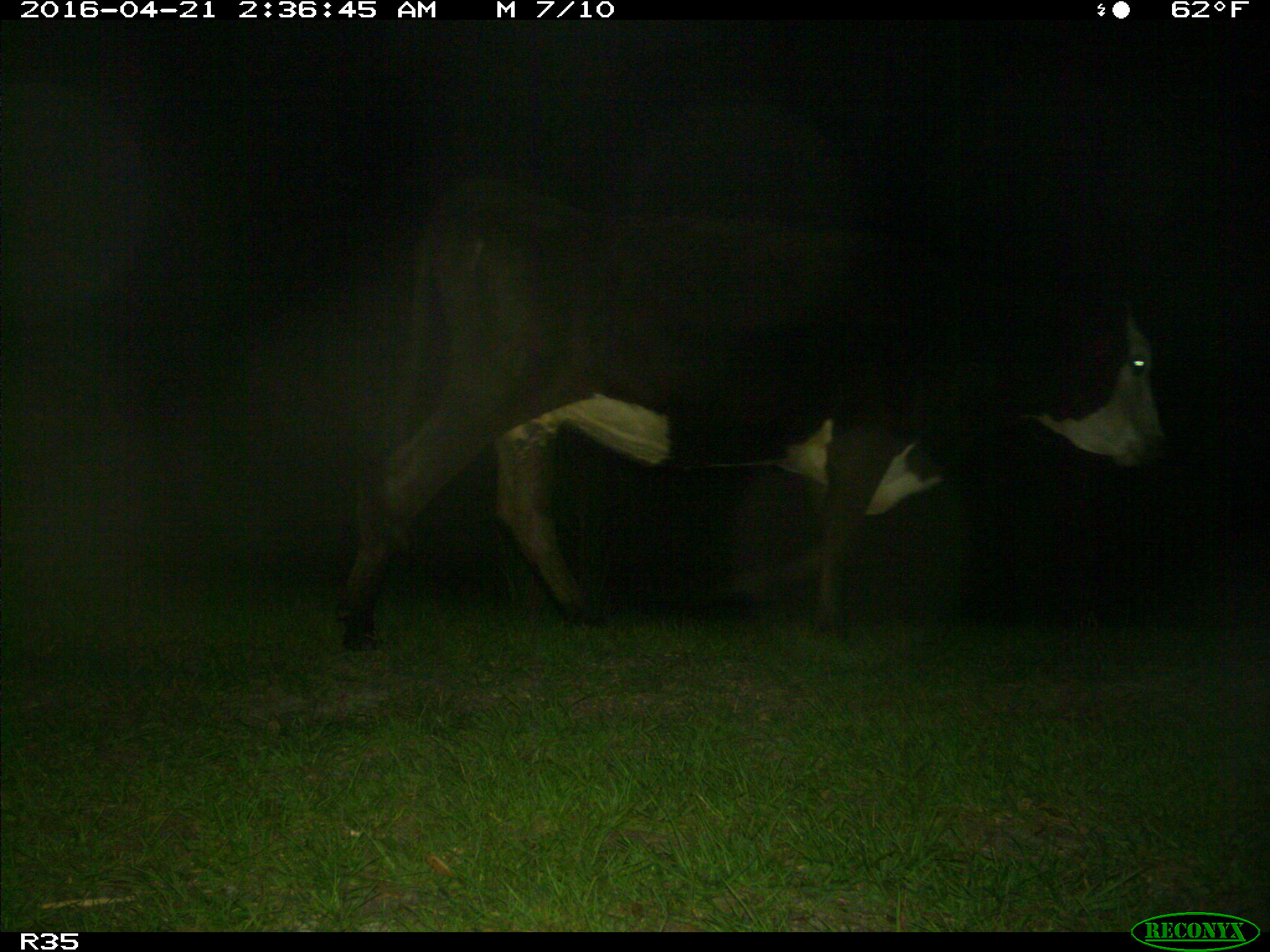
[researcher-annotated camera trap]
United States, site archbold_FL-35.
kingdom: Animalia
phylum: Chordata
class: Mammalia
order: Artiodactyla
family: Bovidae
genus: Bos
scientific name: Bos taurus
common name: domestic cow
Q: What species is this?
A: Bos taurus (domestic cow).